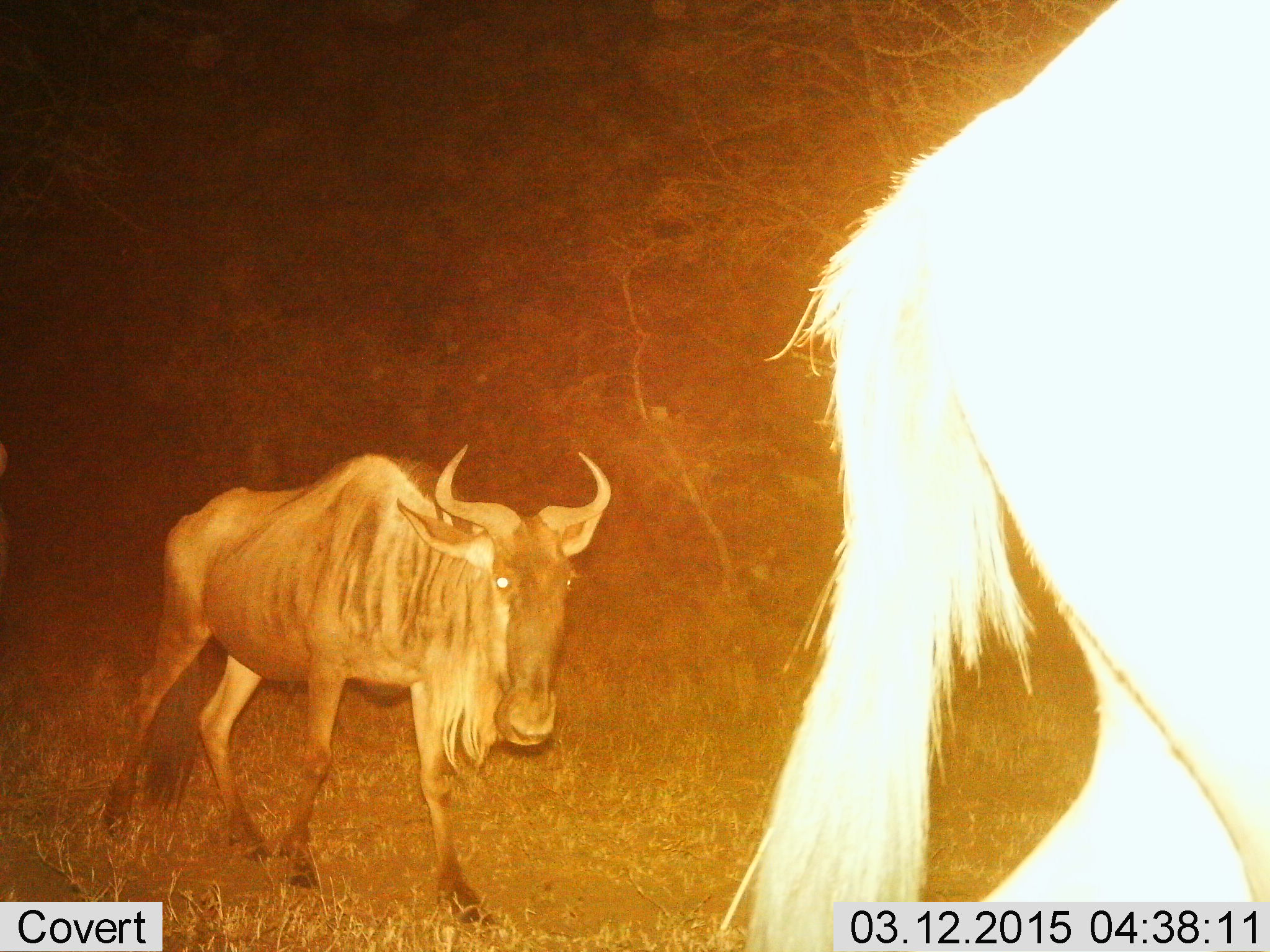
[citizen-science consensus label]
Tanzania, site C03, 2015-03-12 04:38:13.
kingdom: Animalia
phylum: Chordata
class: Mammalia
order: Artiodactyla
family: Bovidae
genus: Connochaetes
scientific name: Connochaetes taurinus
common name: blue wildebeest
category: wildebeest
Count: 2.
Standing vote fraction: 10%.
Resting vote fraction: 0%.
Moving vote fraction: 100%.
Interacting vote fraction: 0%.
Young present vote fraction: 10%.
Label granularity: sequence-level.